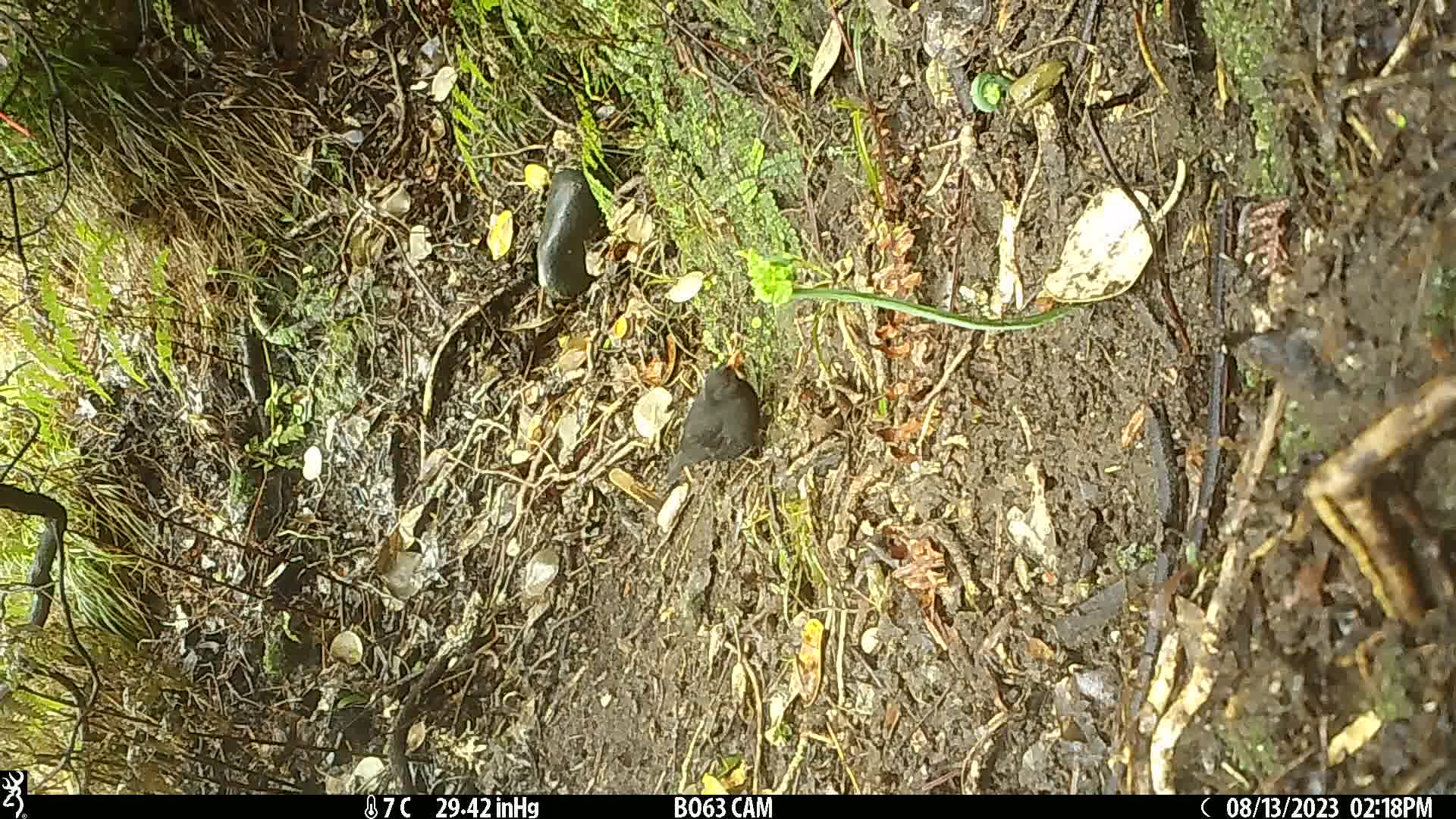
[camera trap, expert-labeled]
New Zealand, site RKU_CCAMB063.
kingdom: Animalia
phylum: Chordata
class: Aves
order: Passeriformes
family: Turdidae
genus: Turdus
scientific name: Turdus merula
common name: eurasian blackbird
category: blackbird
Blackbird (eurasian blackbird) (Turdus merula).